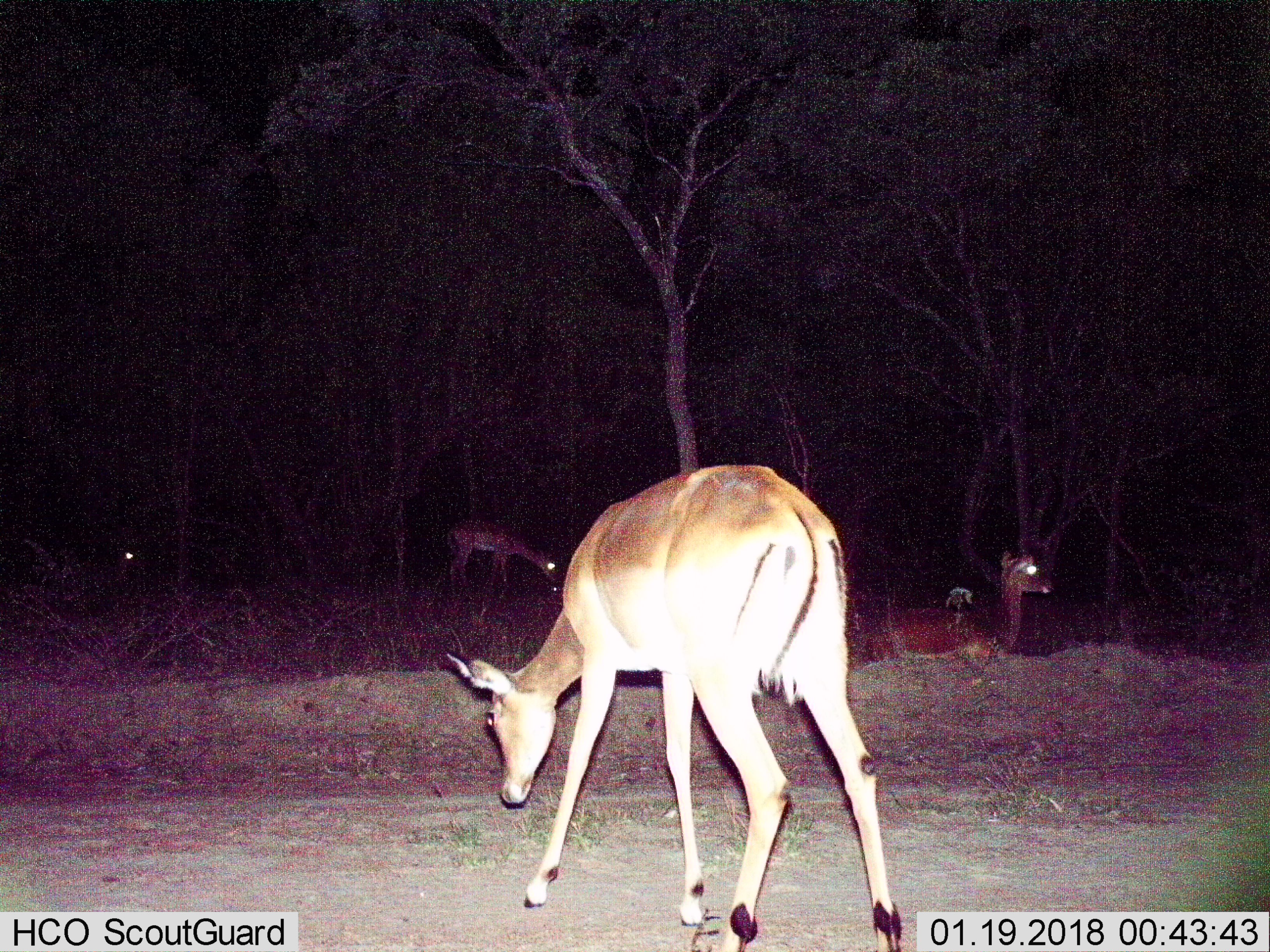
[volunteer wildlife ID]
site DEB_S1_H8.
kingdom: Animalia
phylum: Chordata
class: Mammalia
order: Artiodactyla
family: Bovidae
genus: Aepyceros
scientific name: Aepyceros melampus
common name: impala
Impala (Aepyceros melampus), count 4. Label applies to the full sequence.